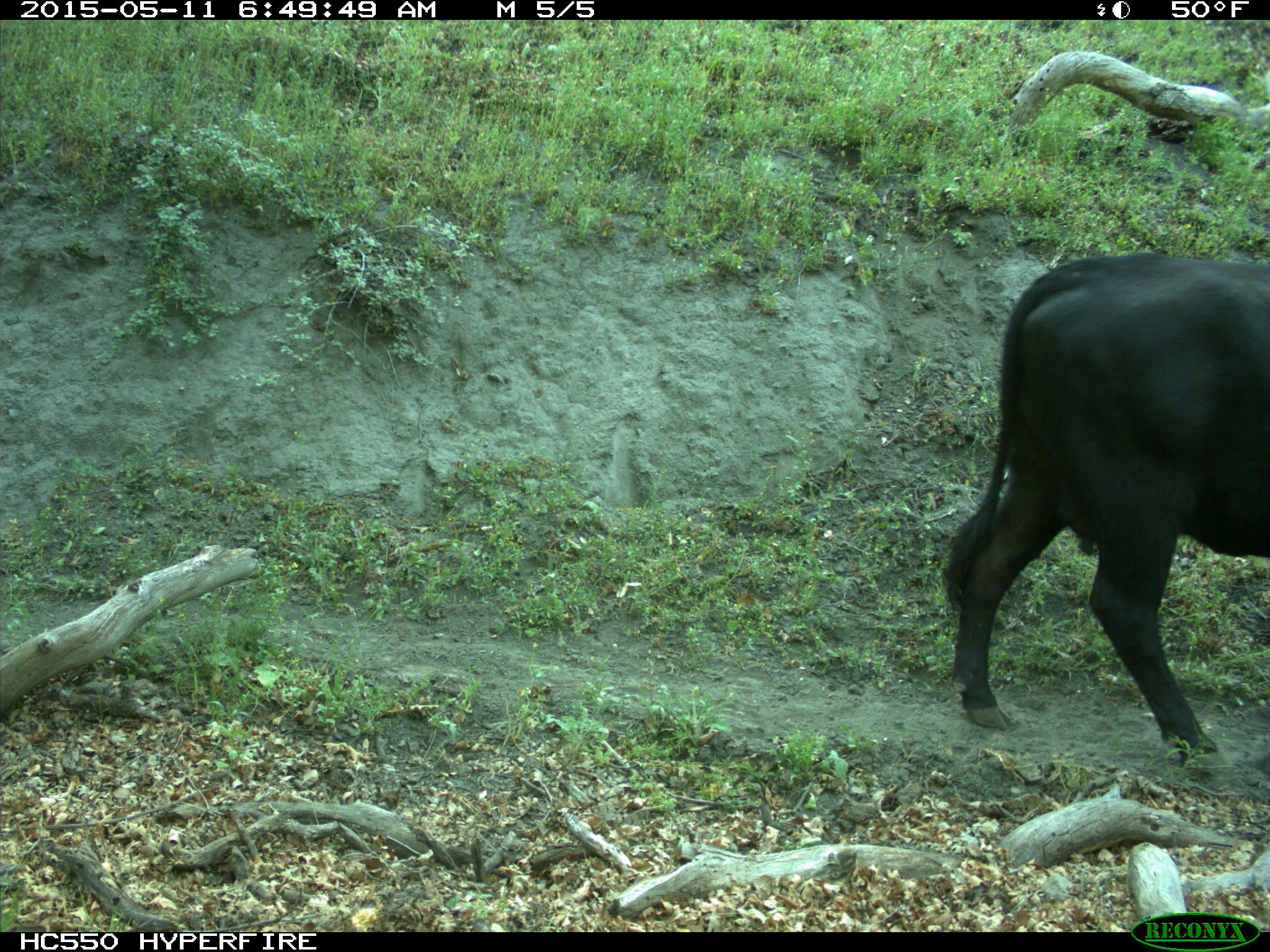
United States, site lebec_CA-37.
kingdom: Animalia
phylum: Chordata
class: Mammalia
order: Artiodactyla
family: Bovidae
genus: Bos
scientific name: Bos taurus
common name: domestic cow